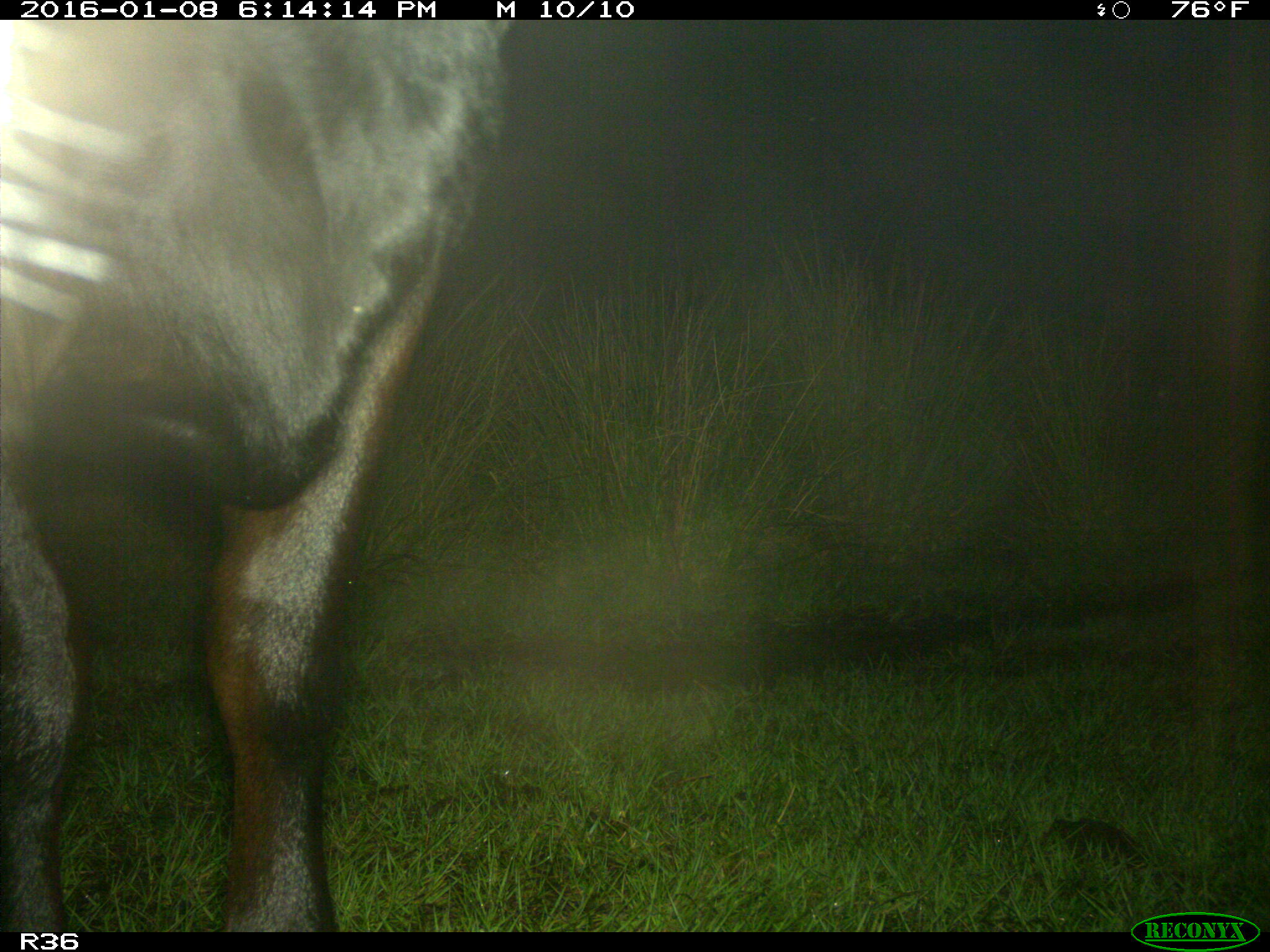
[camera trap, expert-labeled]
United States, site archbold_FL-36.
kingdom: Animalia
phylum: Chordata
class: Mammalia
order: Artiodactyla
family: Bovidae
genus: Bos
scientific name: Bos taurus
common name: domestic cow